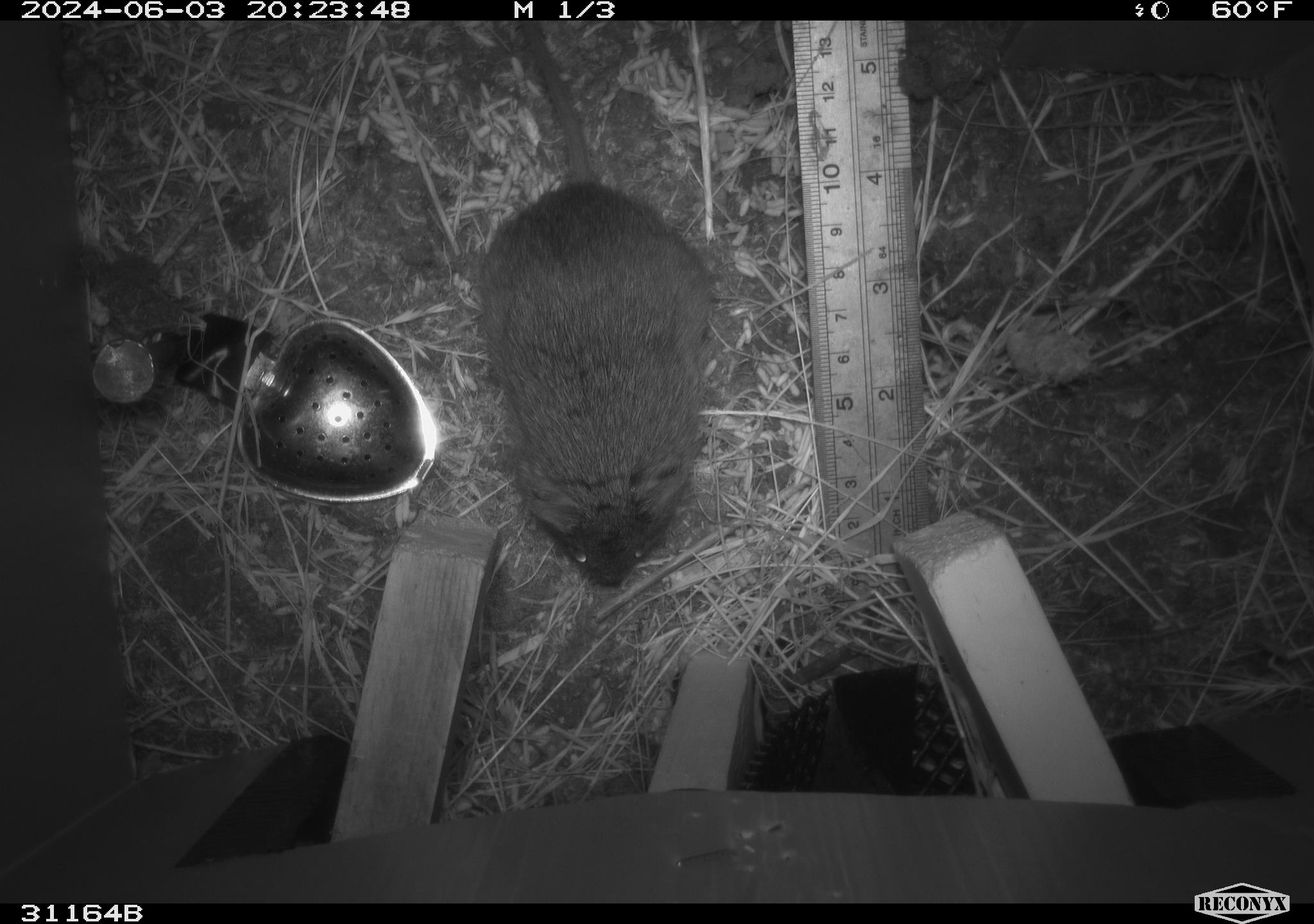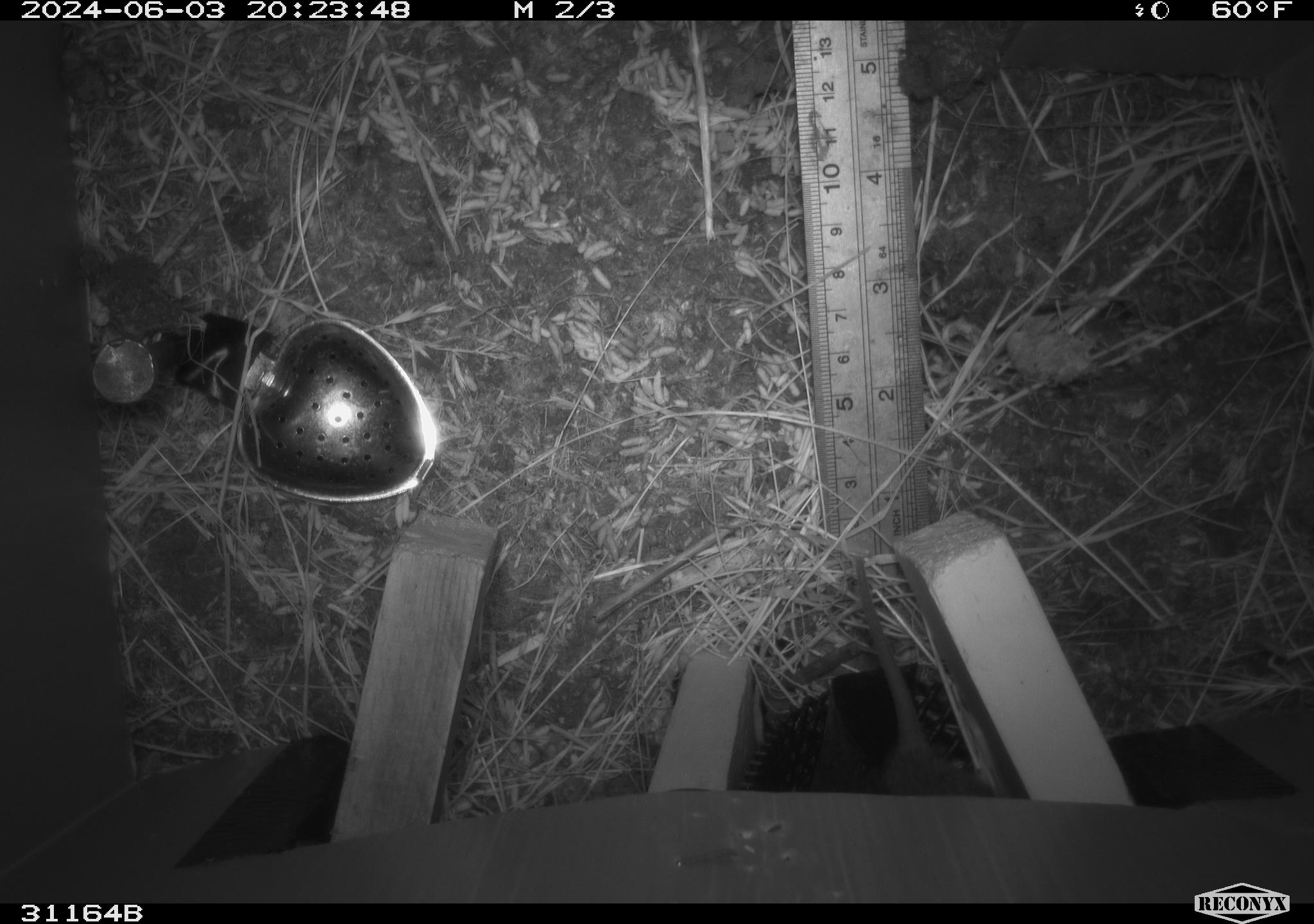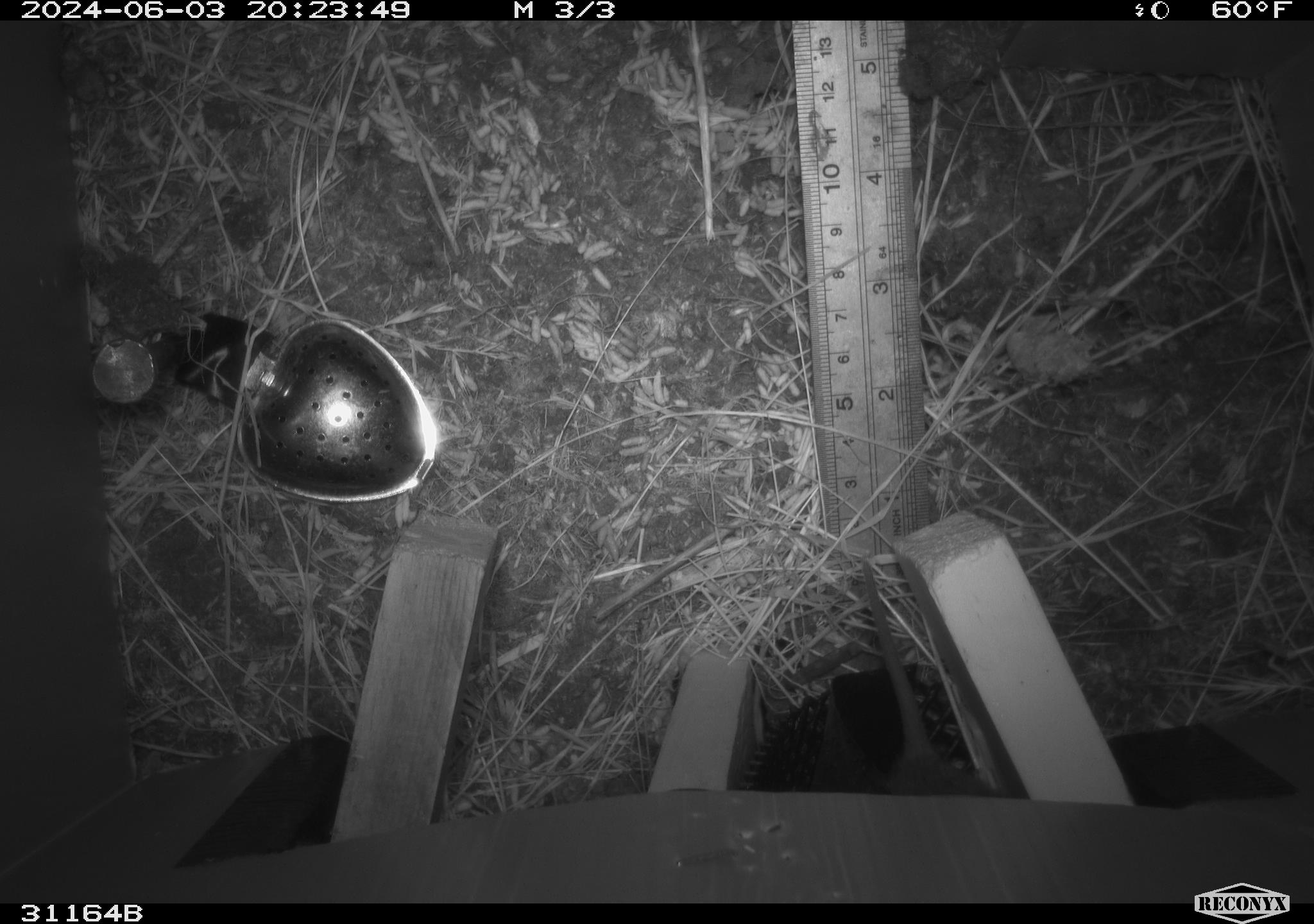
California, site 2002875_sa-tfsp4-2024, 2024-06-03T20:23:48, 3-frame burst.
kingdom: Animalia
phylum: Chordata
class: Mammalia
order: Rodentia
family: Cricetidae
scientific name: Arvicolinae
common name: voles, lemmings, and muskrats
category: arvicolinae subfamily